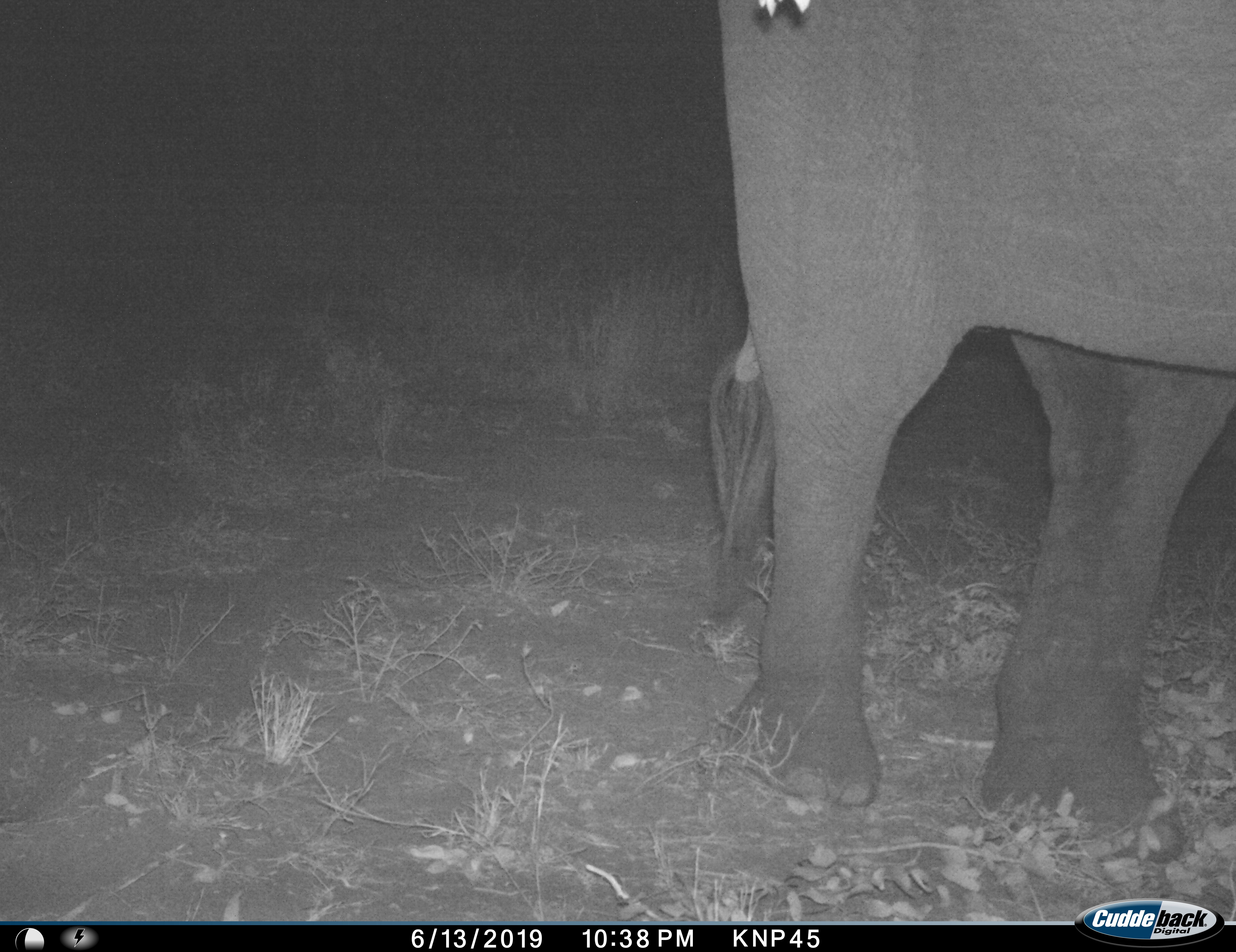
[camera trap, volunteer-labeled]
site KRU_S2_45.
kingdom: Animalia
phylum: Chordata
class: Mammalia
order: Proboscidea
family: Elephantidae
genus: Loxodonta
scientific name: Loxodonta africana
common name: african bush elephant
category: elephant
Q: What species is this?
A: Elephant (african bush elephant) (Loxodonta africana).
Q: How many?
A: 1.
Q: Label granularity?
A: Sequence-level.